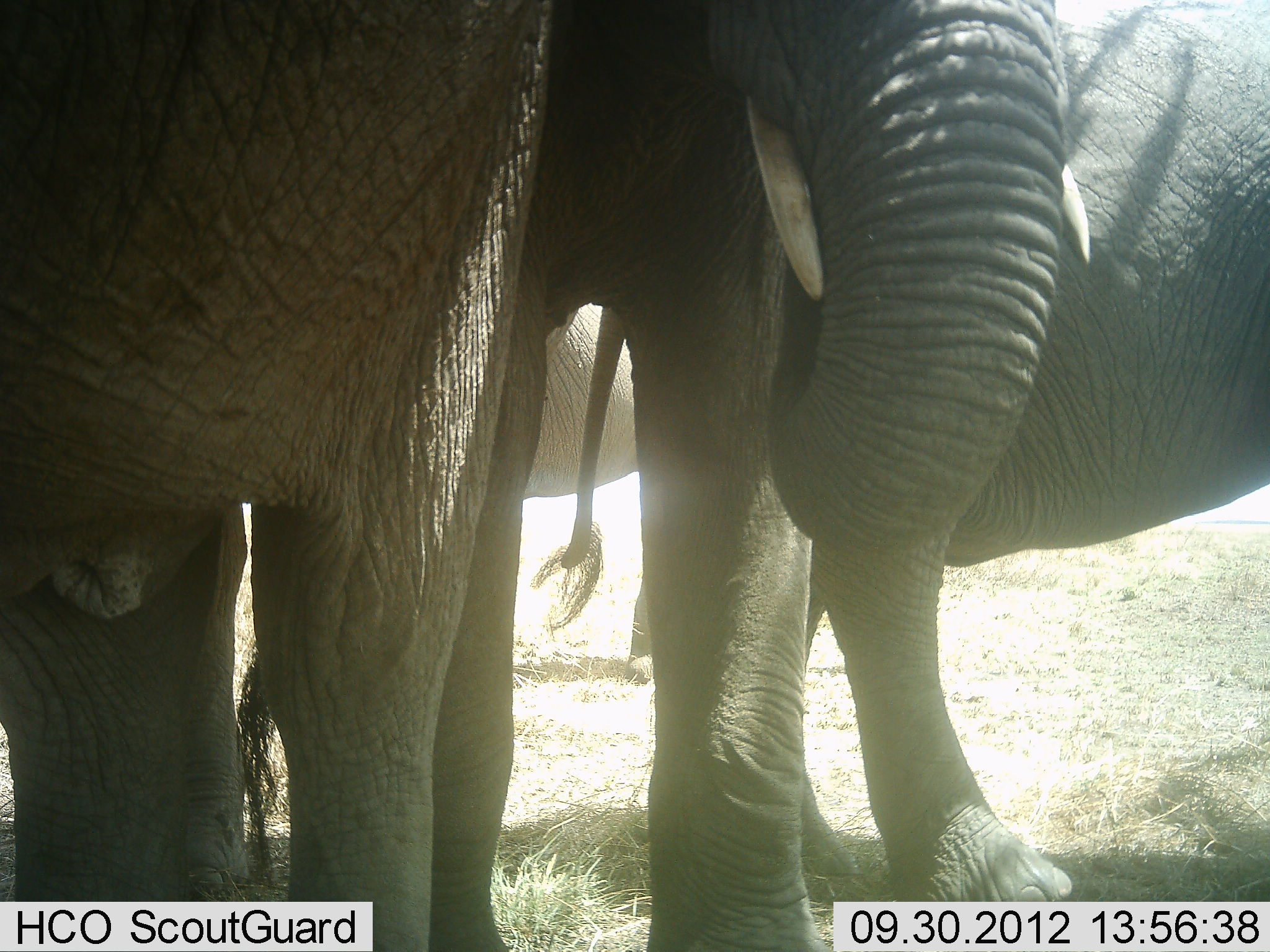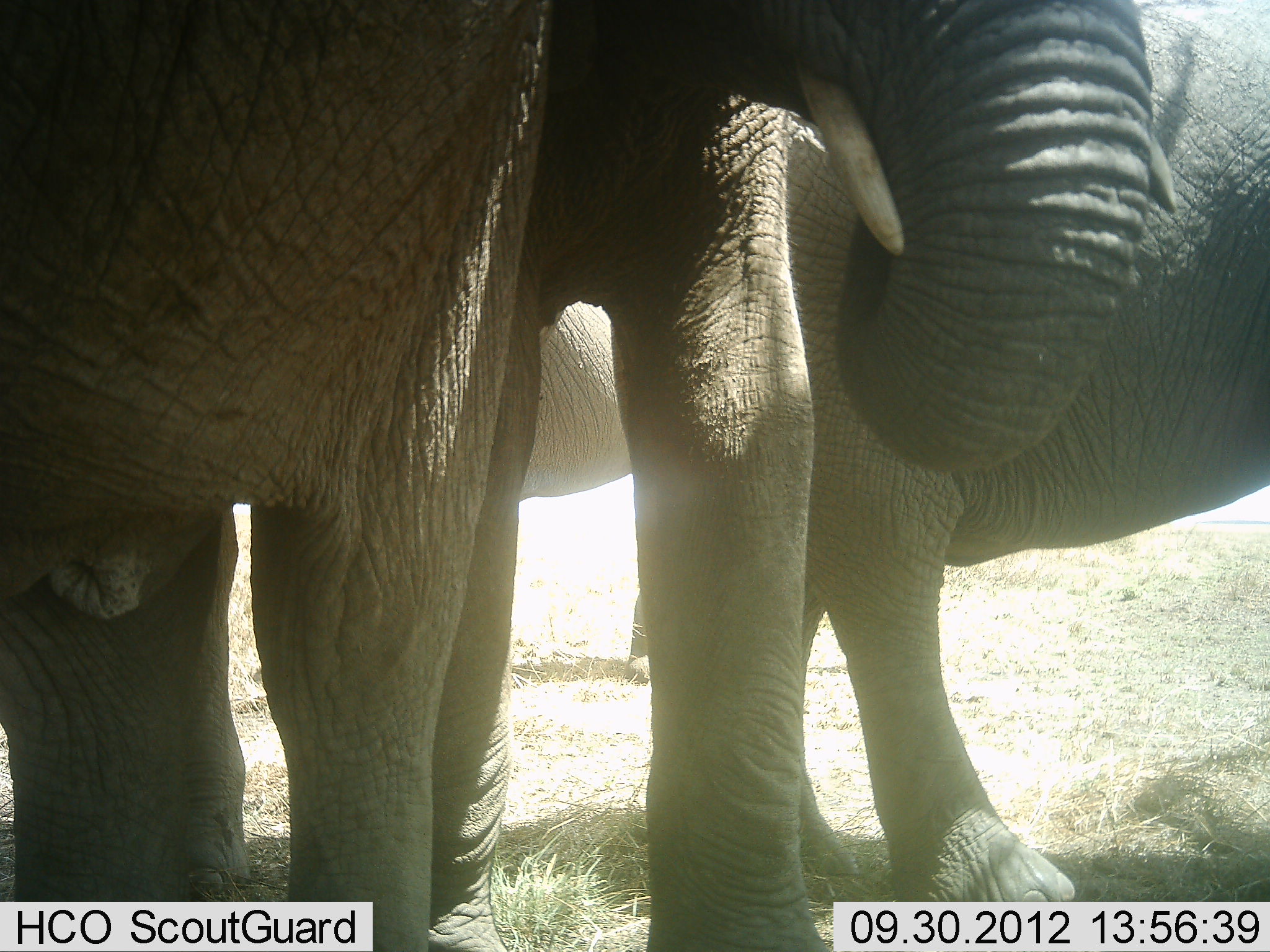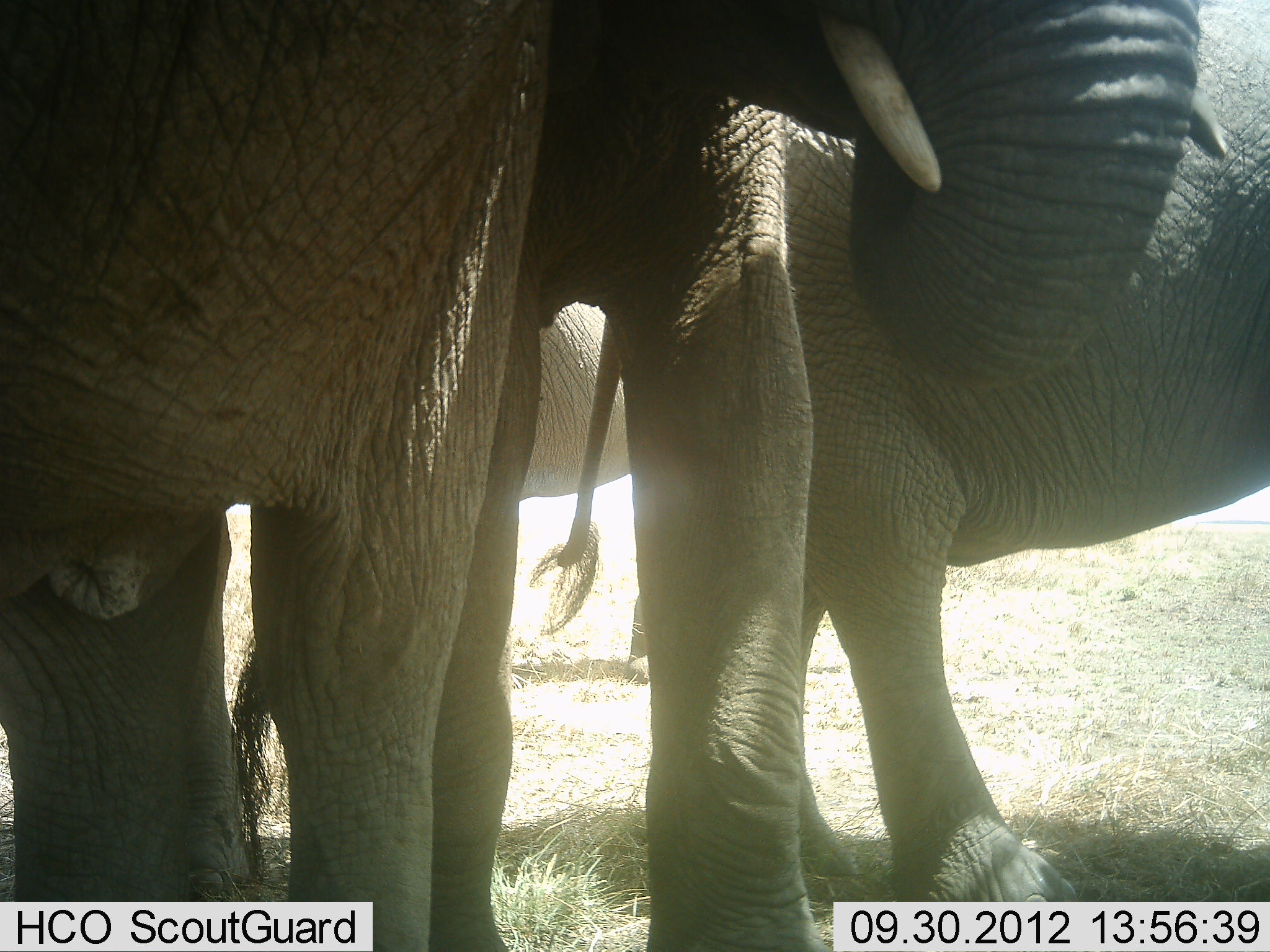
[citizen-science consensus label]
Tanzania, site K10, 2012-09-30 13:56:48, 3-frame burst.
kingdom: Animalia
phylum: Chordata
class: Mammalia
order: Proboscidea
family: Elephantidae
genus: Loxodonta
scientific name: Loxodonta africana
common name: african bush elephant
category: elephant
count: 4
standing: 100%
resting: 0%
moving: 10%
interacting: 0%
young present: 0%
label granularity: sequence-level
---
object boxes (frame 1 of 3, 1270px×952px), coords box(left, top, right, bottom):
group: box(2, 1, 1270, 951)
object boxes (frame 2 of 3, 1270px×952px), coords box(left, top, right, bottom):
group: box(0, 0, 1269, 951)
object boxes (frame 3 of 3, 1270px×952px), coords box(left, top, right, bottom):
group: box(0, 1, 1268, 951)